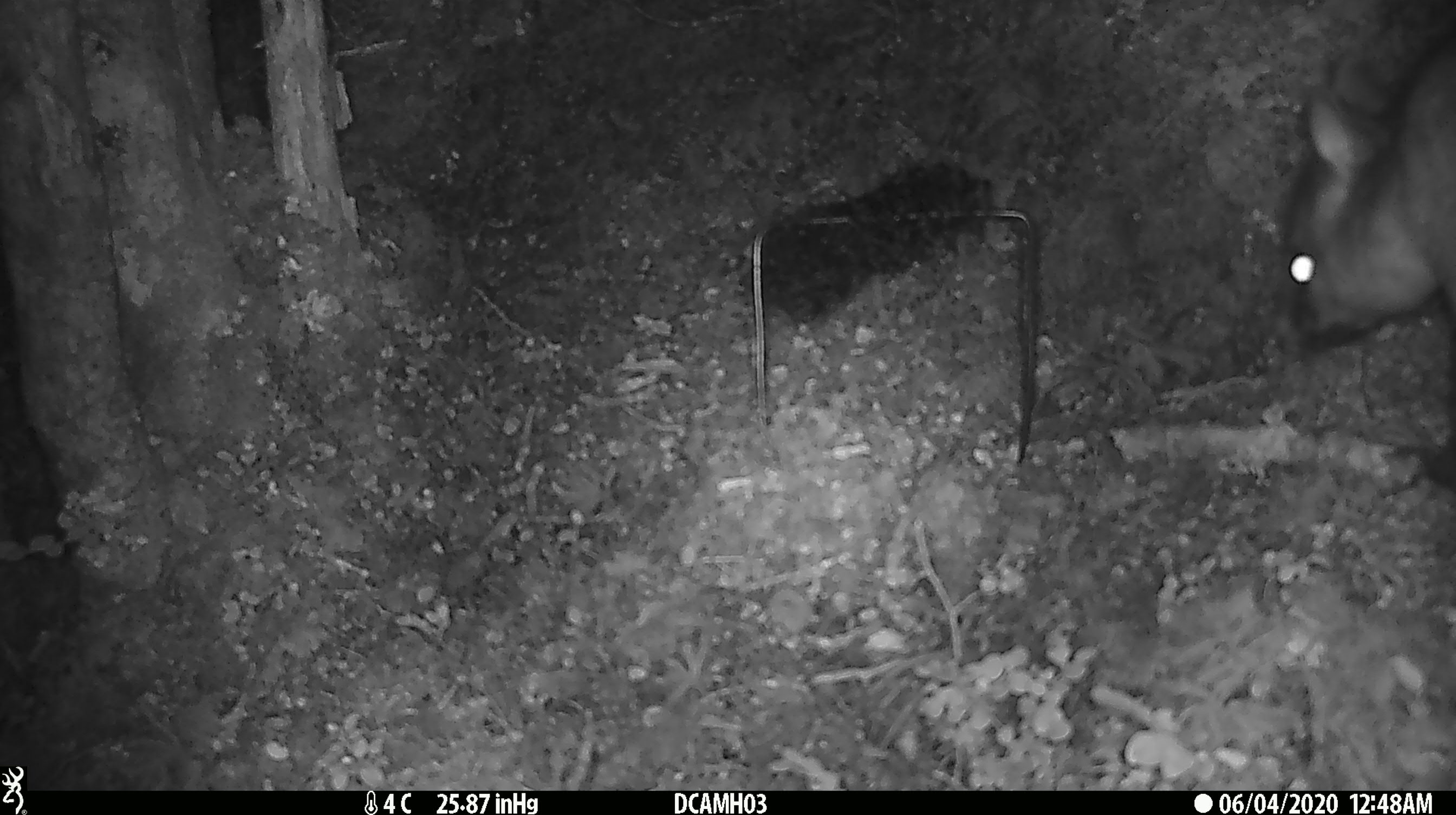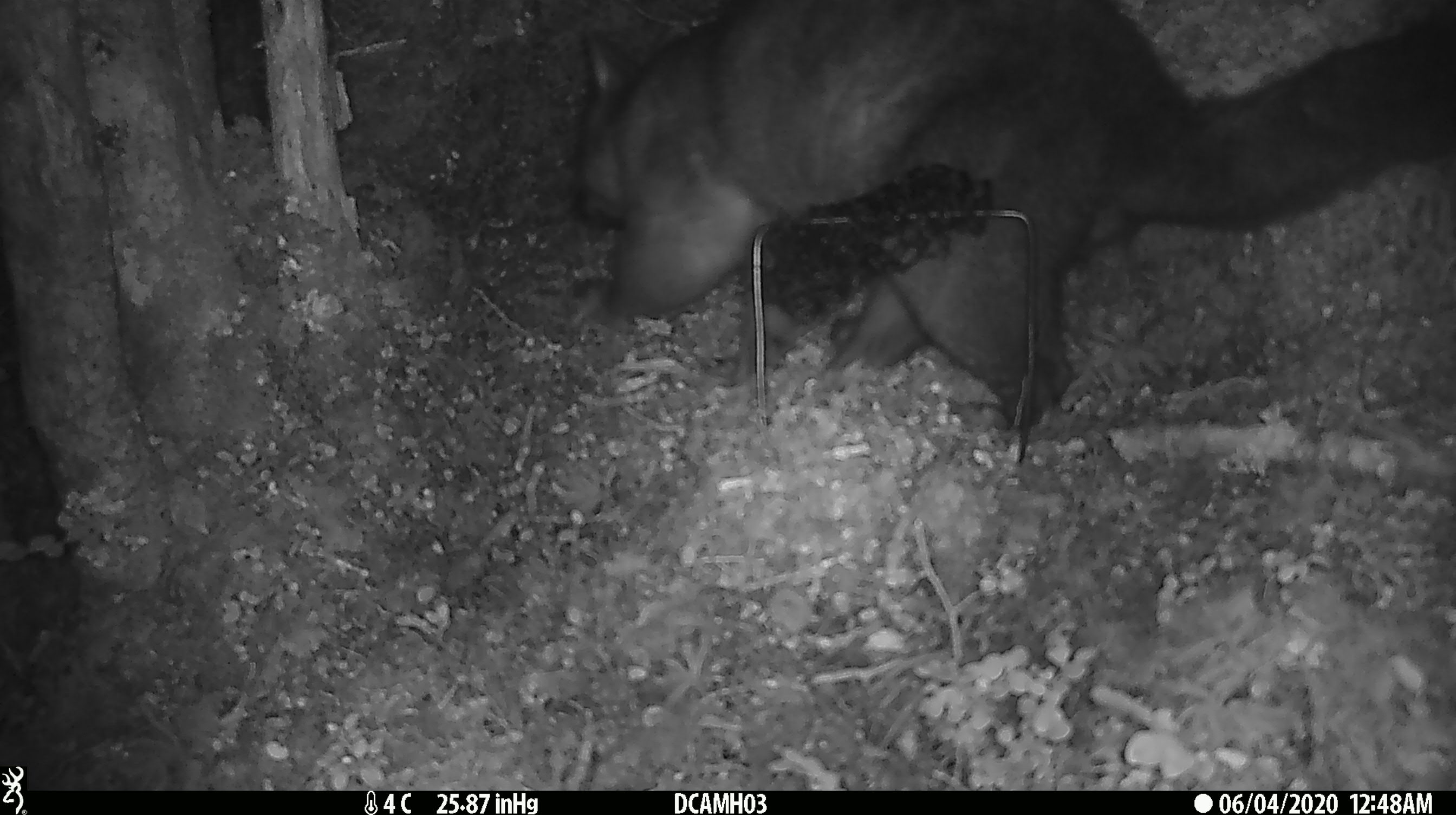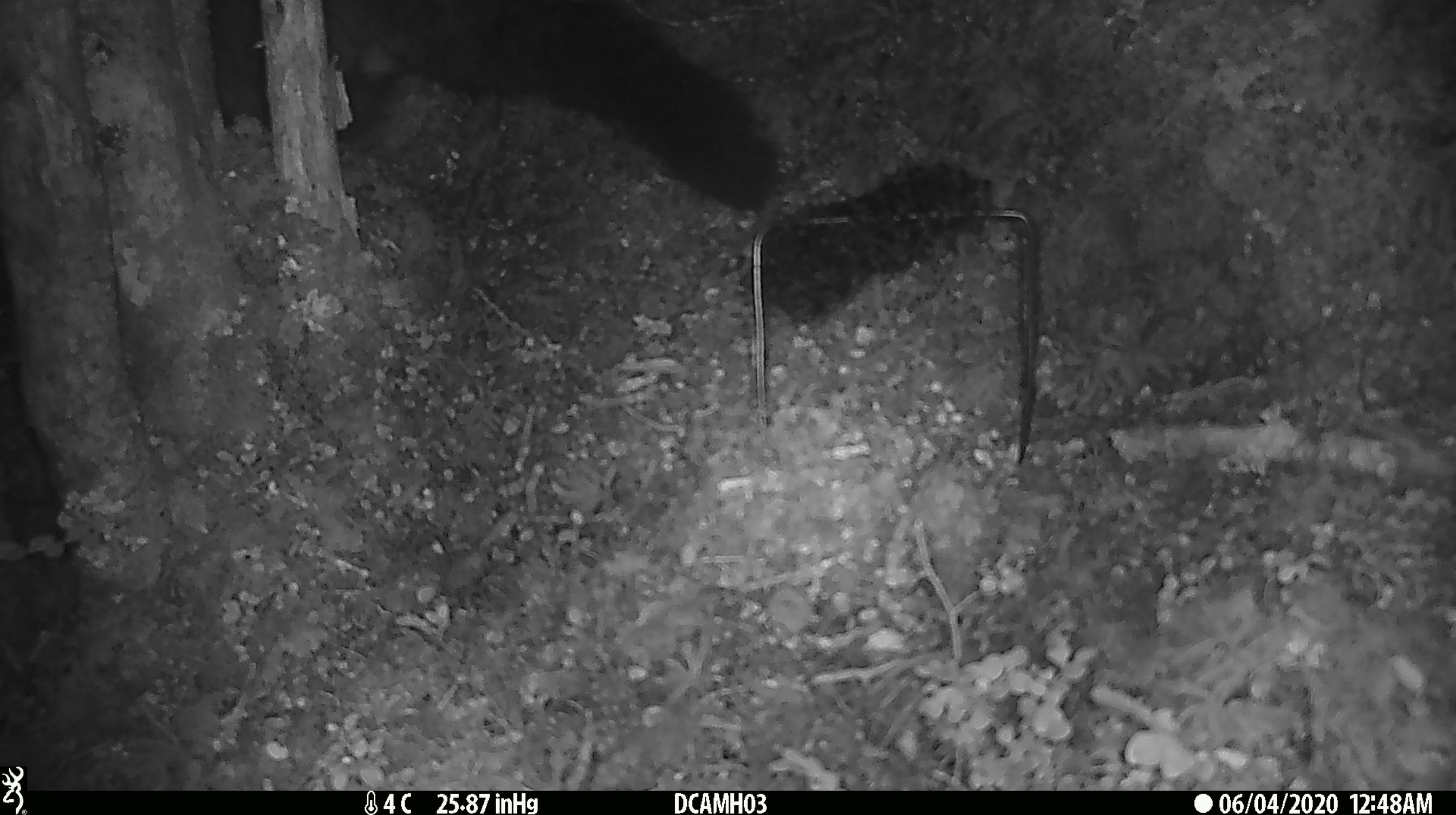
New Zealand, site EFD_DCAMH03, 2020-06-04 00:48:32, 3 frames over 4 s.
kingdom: Animalia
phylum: Chordata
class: Mammalia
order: Diprotodontia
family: Phalangeridae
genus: Trichosurus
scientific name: Trichosurus vulpecula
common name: common brushtail possum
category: possum